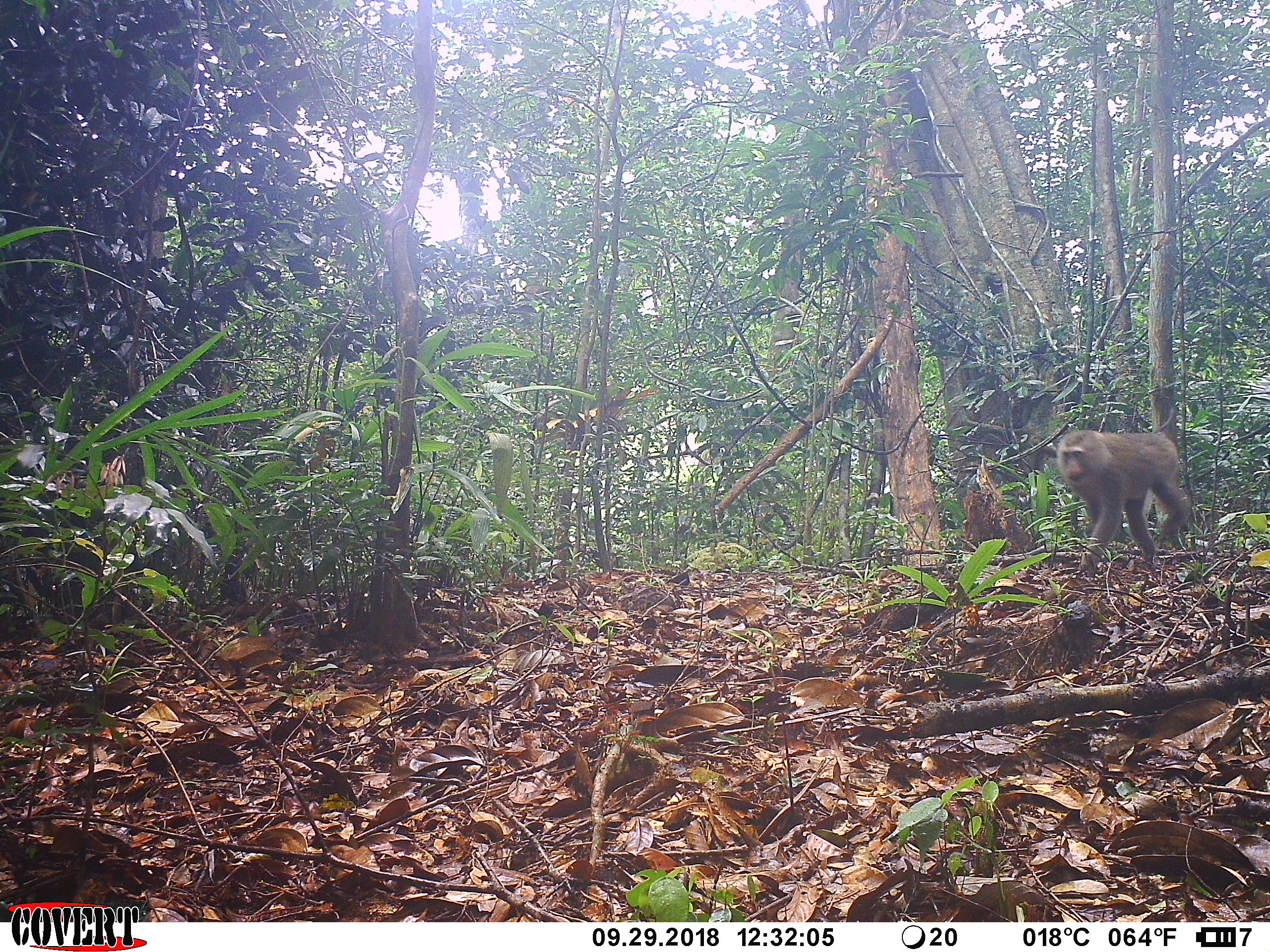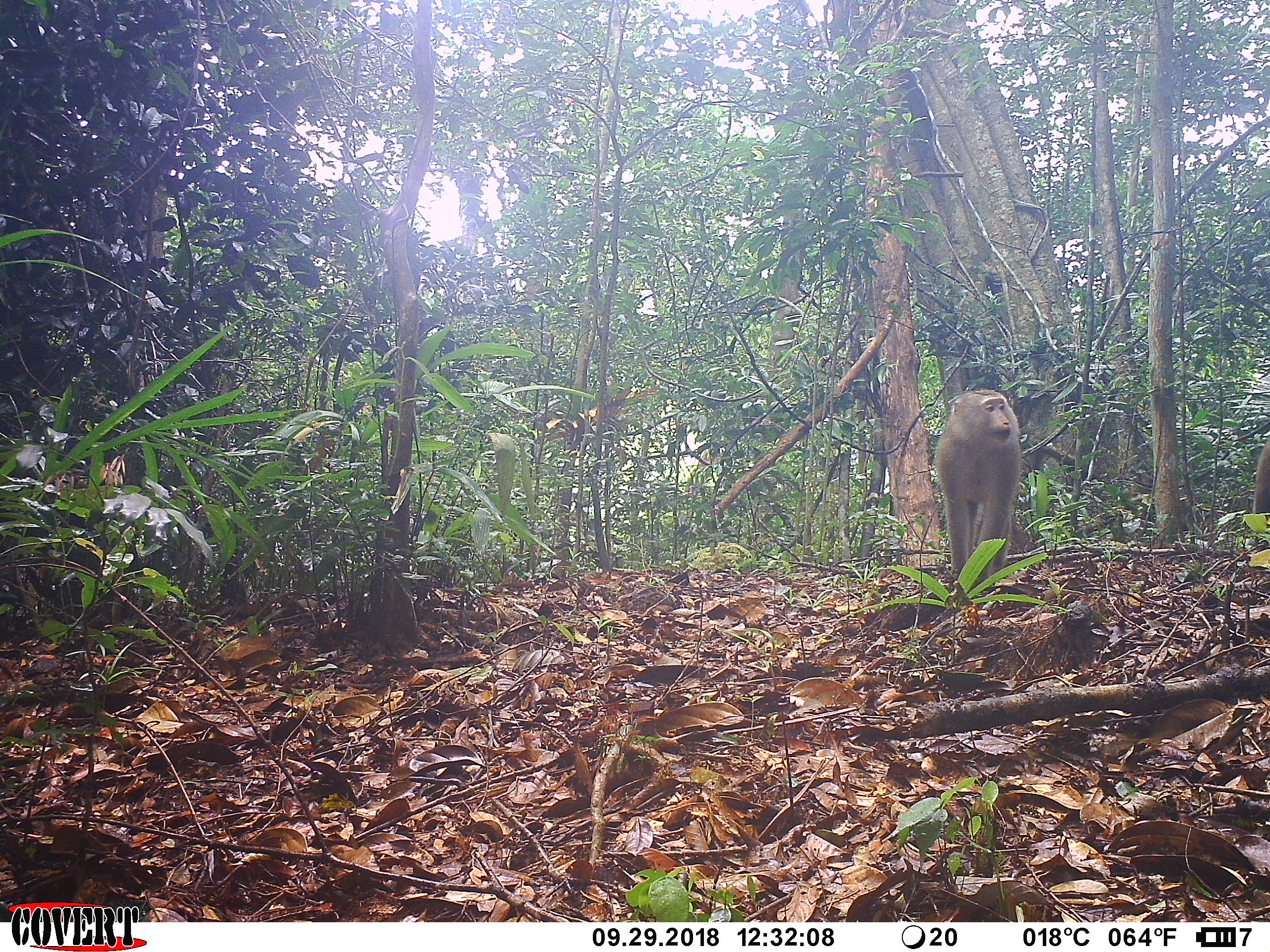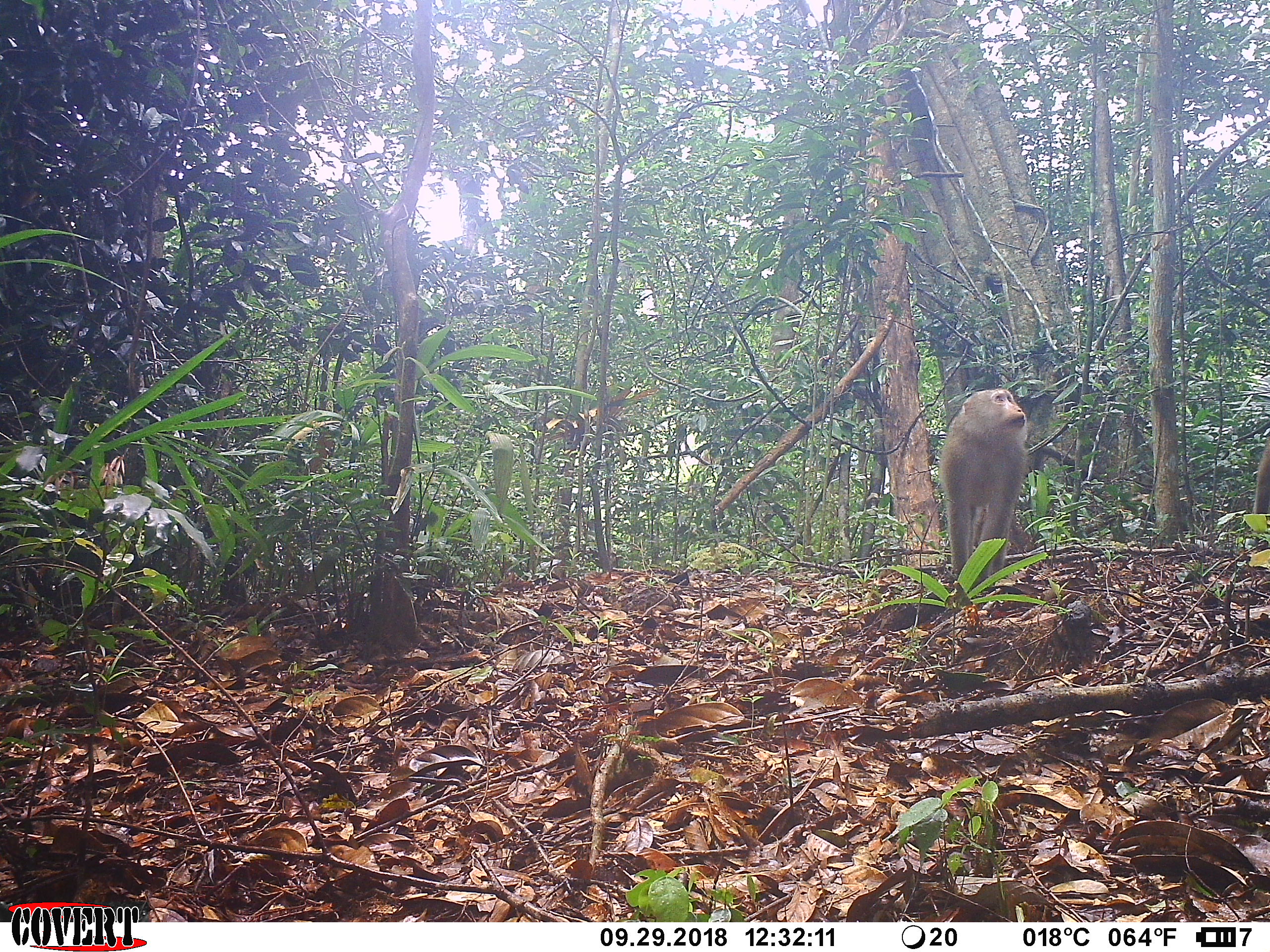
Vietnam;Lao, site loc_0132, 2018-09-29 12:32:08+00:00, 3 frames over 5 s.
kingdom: Animalia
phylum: Chordata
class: Mammalia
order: Primates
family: Cercopithecidae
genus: Macaca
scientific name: Macaca nemestrina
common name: pig-tailed macaque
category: pig tailed macaque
Pig tailed macaque (pig-tailed macaque) (Macaca nemestrina). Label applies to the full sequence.